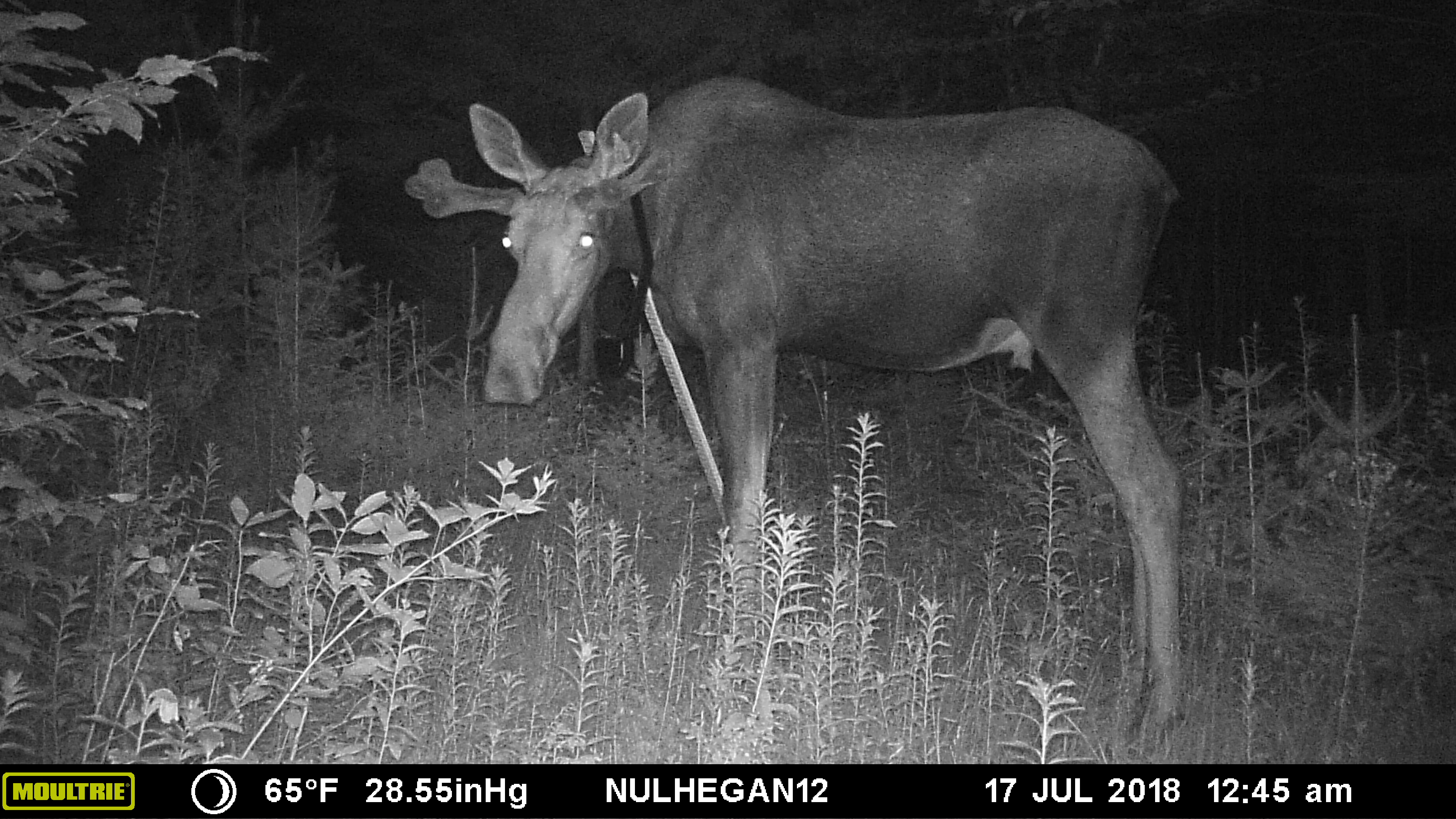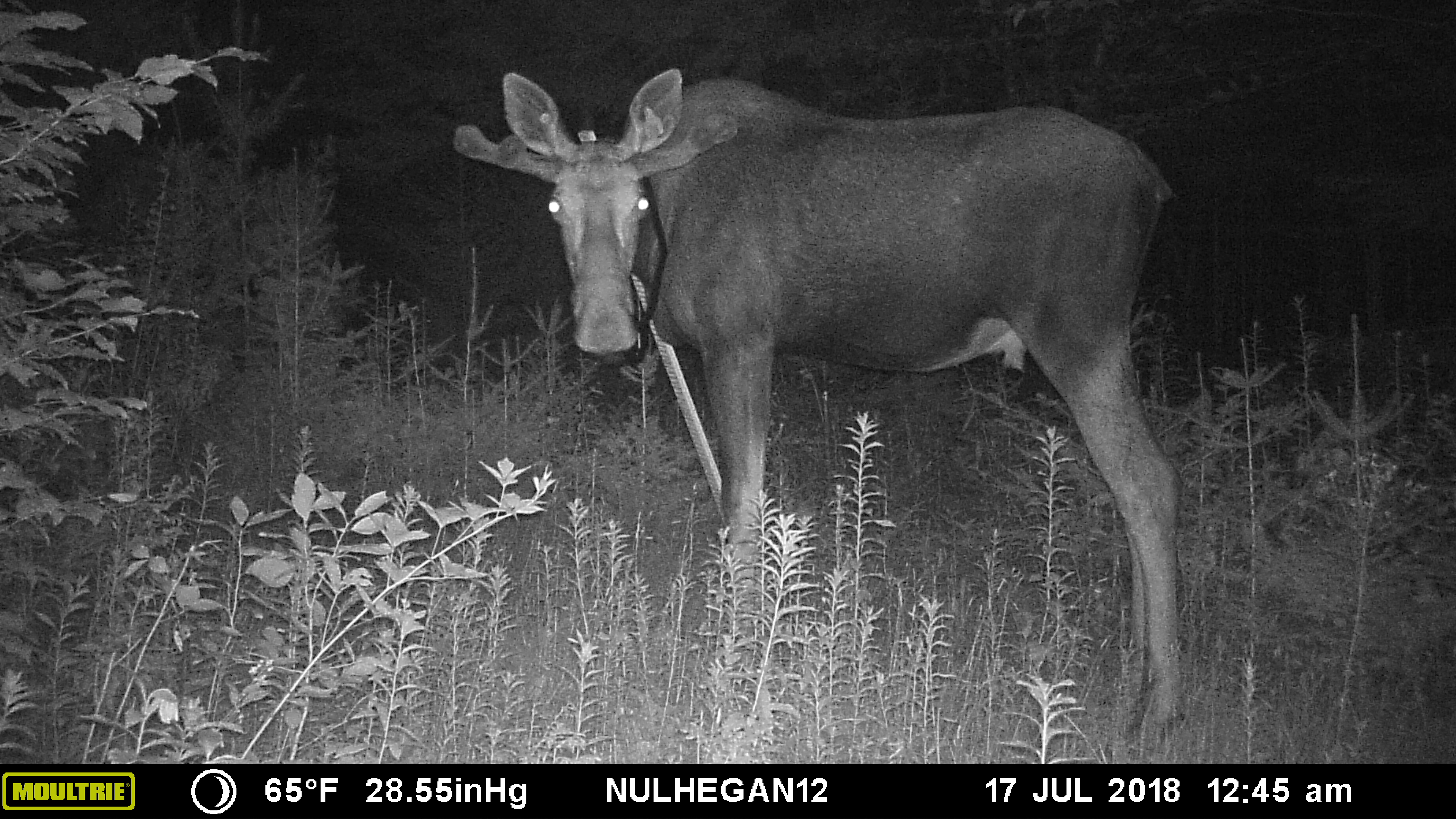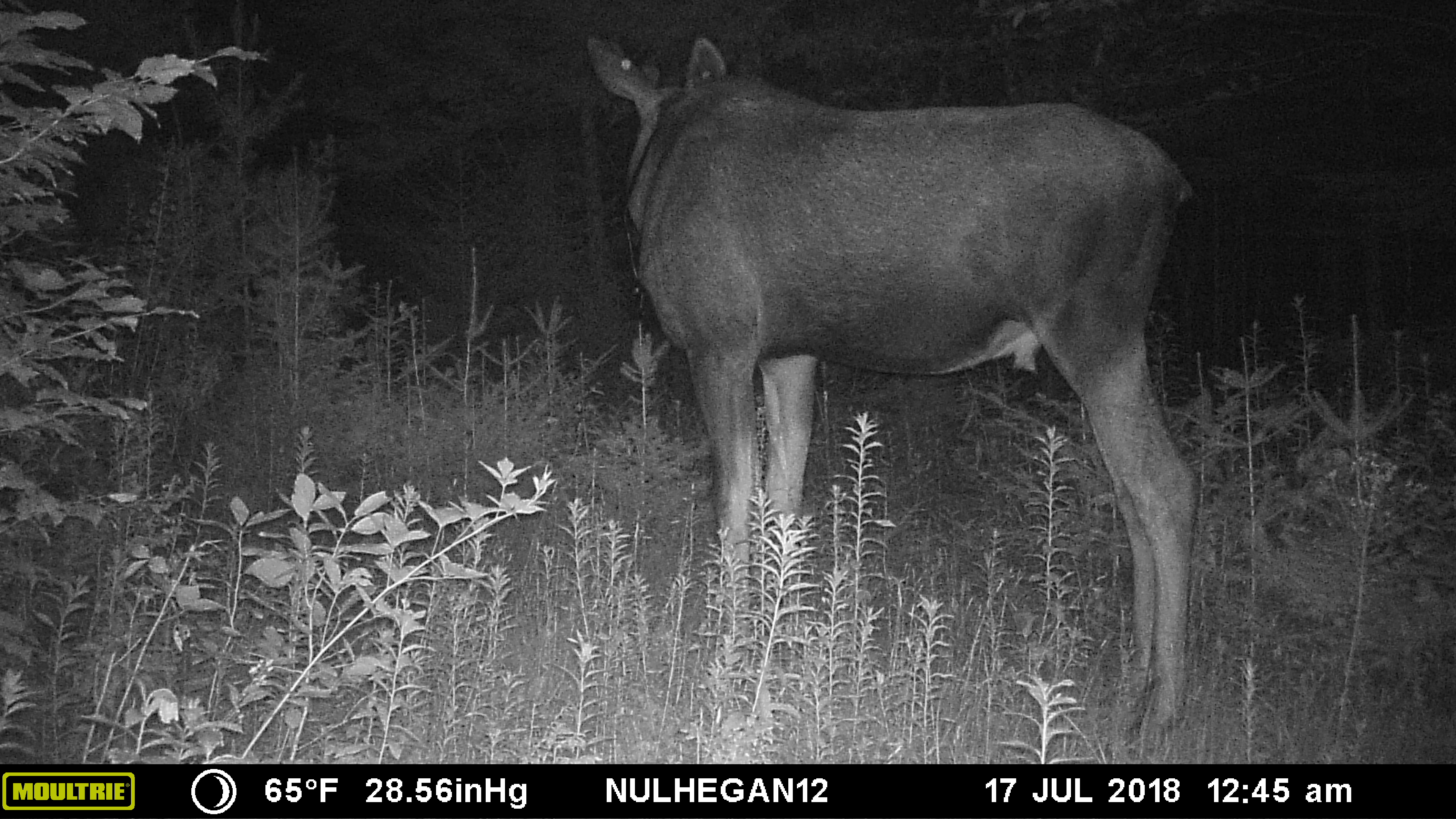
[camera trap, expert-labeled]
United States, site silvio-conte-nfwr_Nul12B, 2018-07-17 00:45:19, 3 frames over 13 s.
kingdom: Animalia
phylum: Chordata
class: Mammalia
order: Artiodactyla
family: Cervidae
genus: Alces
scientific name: Alces alces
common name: moose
Moose (Alces alces).